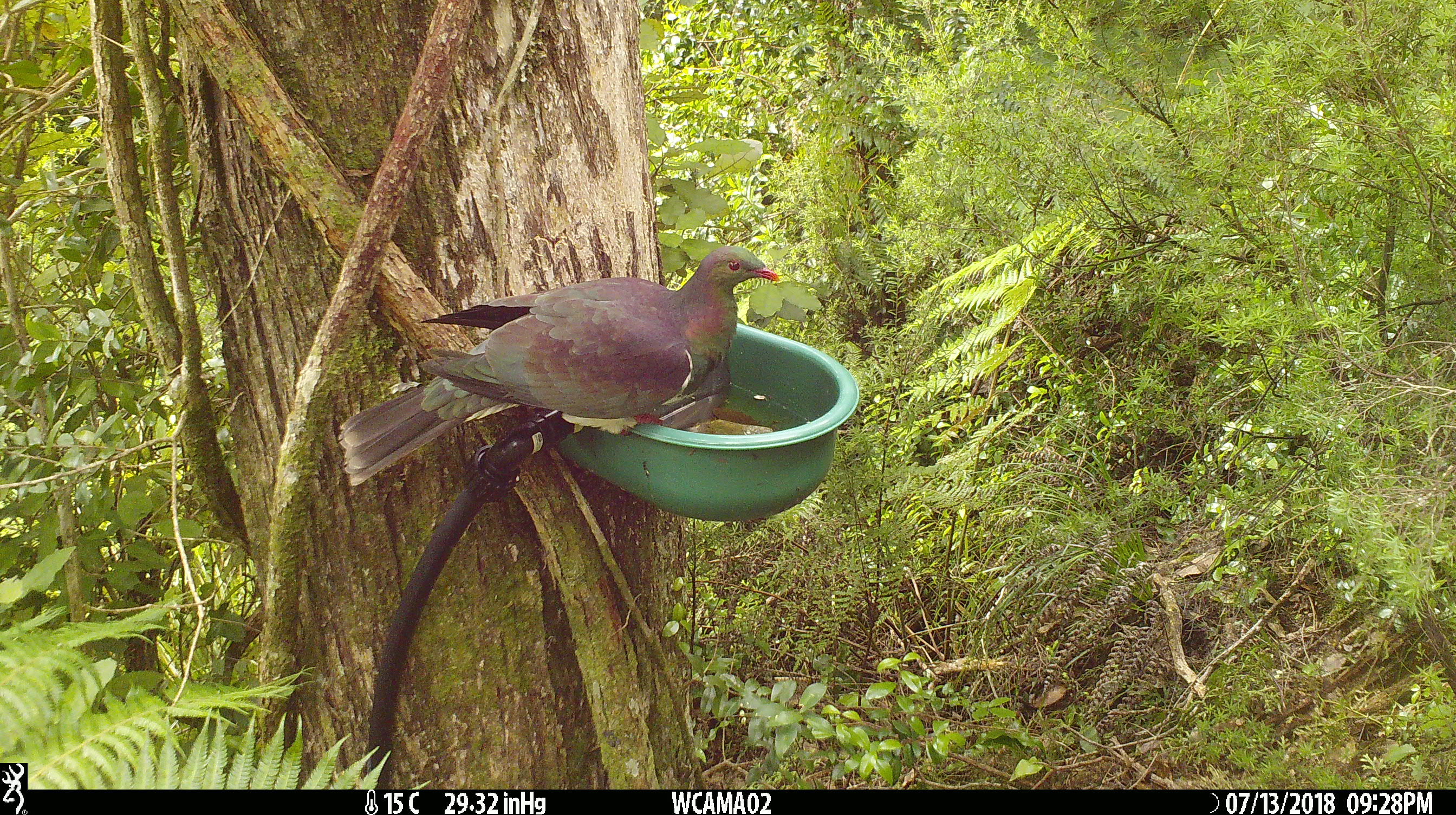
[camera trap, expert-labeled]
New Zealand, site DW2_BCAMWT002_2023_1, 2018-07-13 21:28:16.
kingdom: Animalia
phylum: Chordata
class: Aves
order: Columbiformes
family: Columbidae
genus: Hemiphaga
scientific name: Hemiphaga novaeseelandiae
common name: new zealand pigeon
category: kereru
Kereru (new zealand pigeon) (Hemiphaga novaeseelandiae).